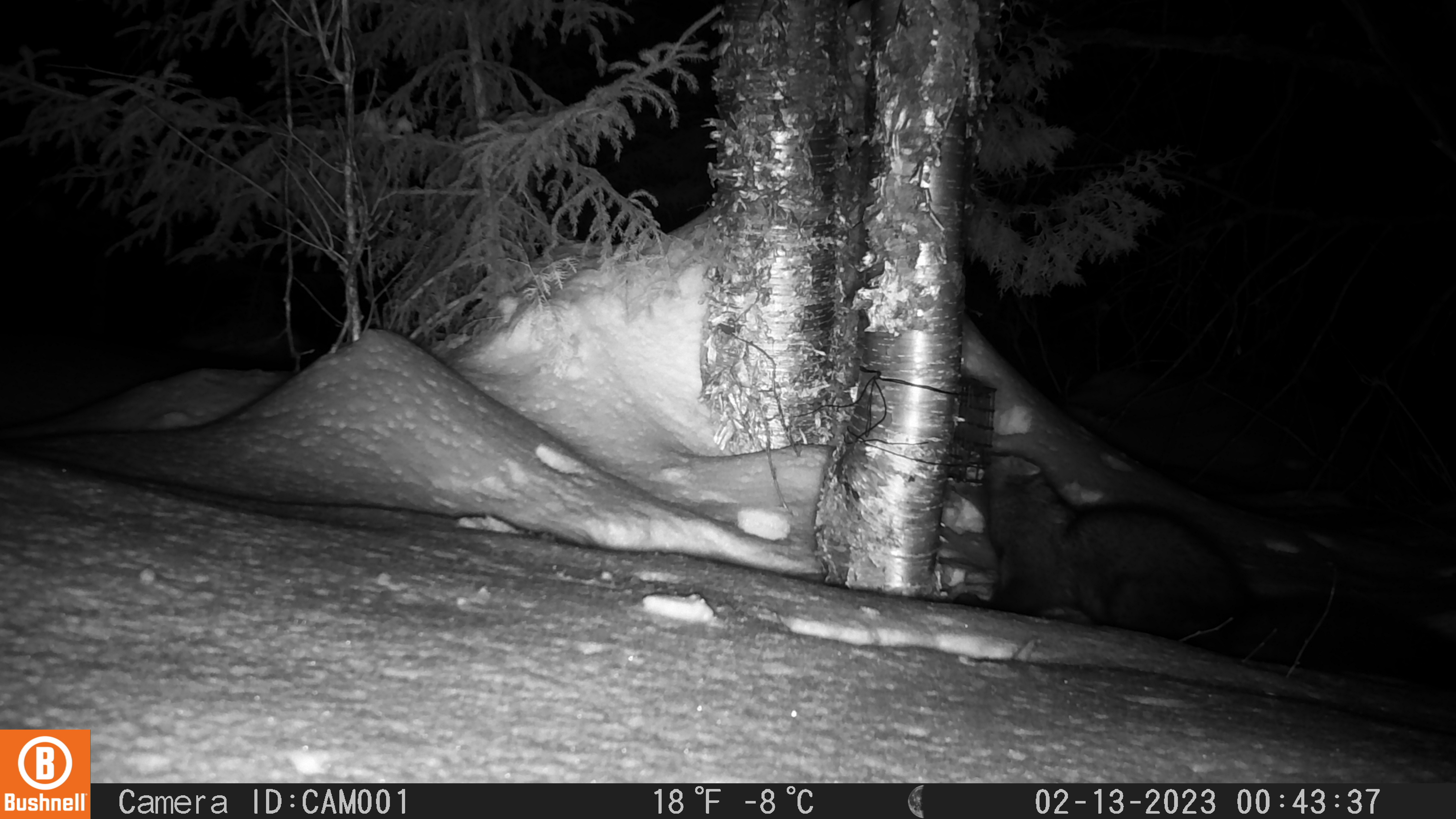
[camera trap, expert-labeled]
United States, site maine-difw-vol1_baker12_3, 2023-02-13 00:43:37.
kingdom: Animalia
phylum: Chordata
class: Mammalia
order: Carnivora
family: Mustelidae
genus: Pekania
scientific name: Pekania pennanti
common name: fisher